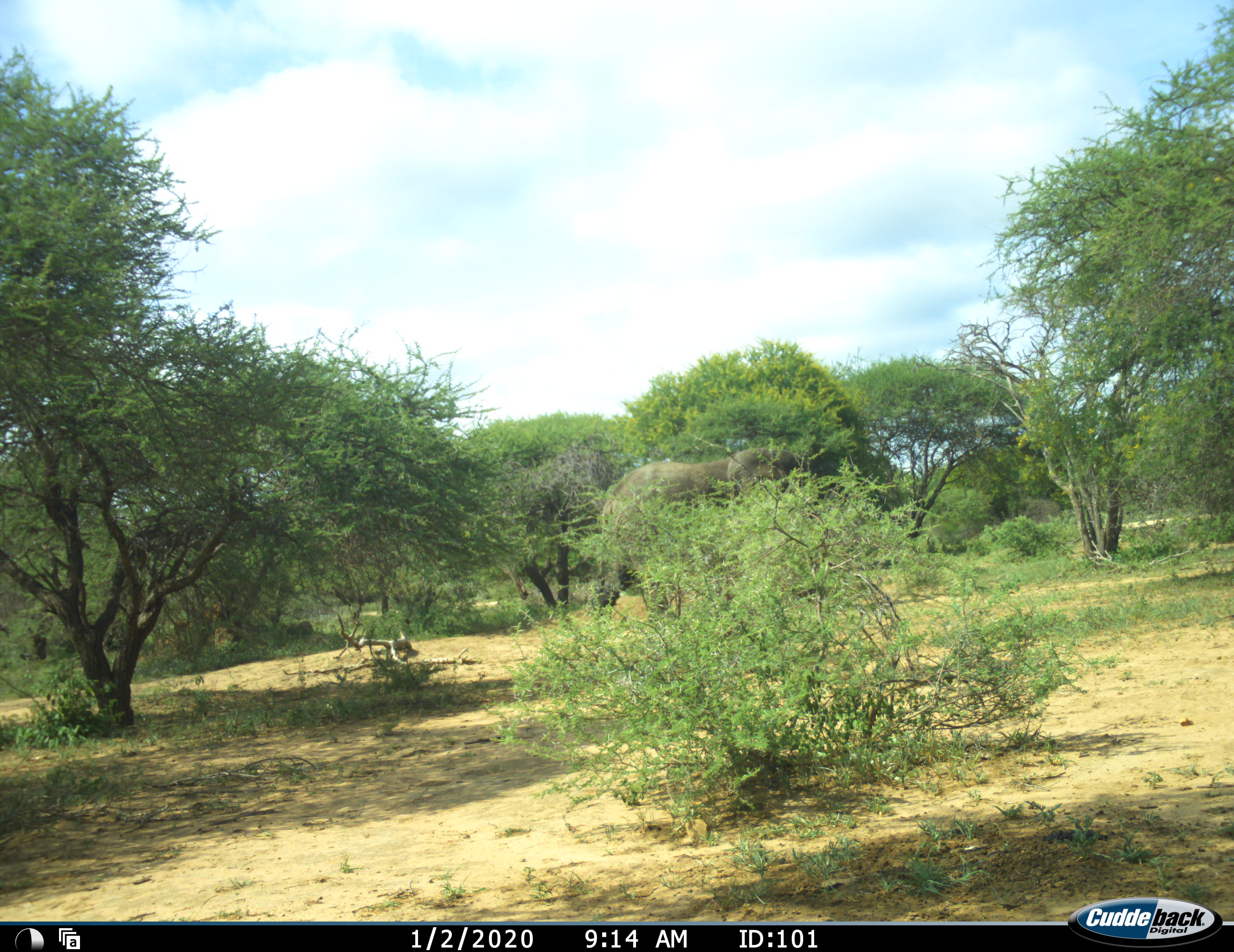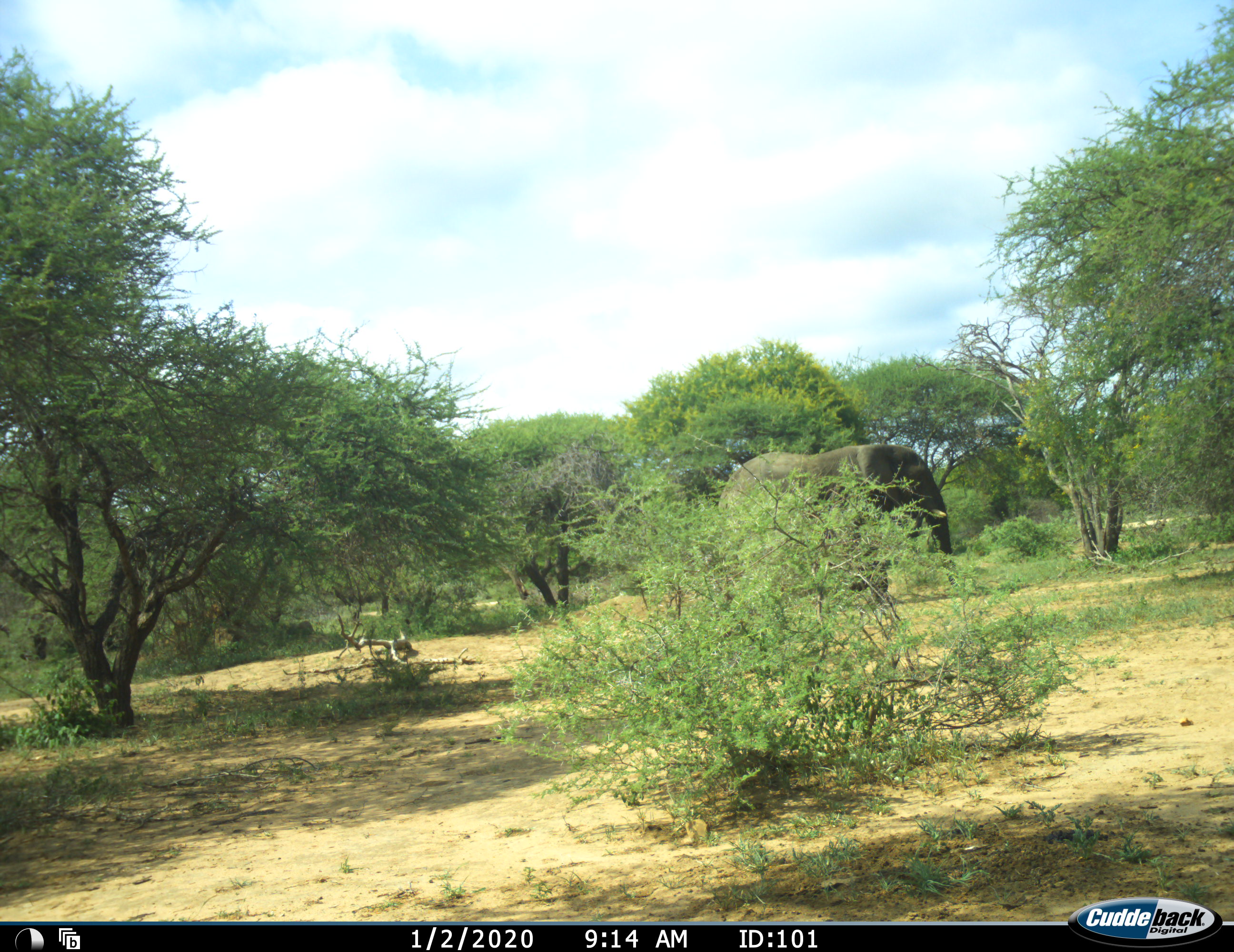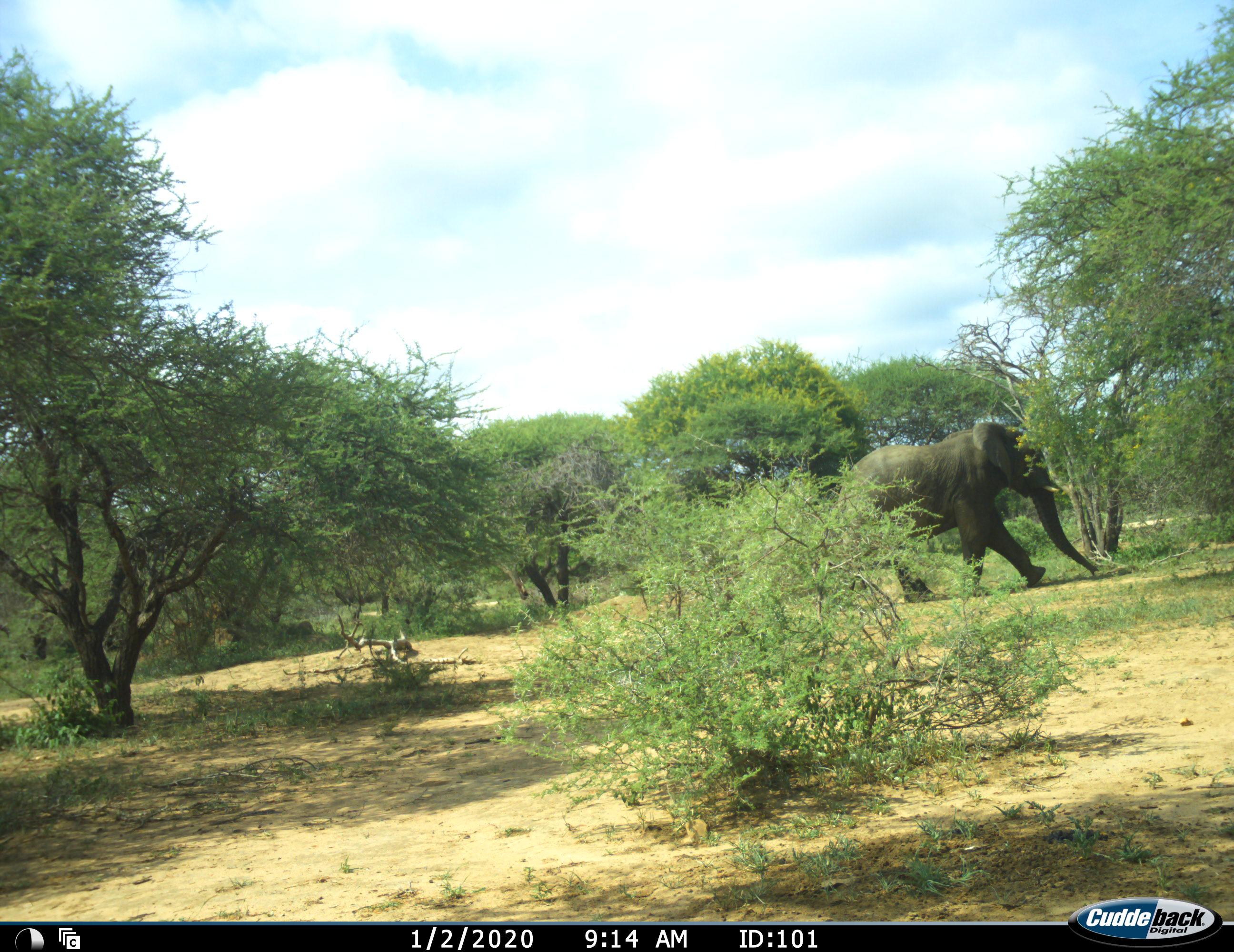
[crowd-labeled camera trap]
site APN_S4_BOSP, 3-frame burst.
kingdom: Animalia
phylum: Chordata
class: Mammalia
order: Proboscidea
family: Elephantidae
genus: Loxodonta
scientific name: Loxodonta africana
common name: african bush elephant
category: elephant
Elephant (african bush elephant) (Loxodonta africana), count 1. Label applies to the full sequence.